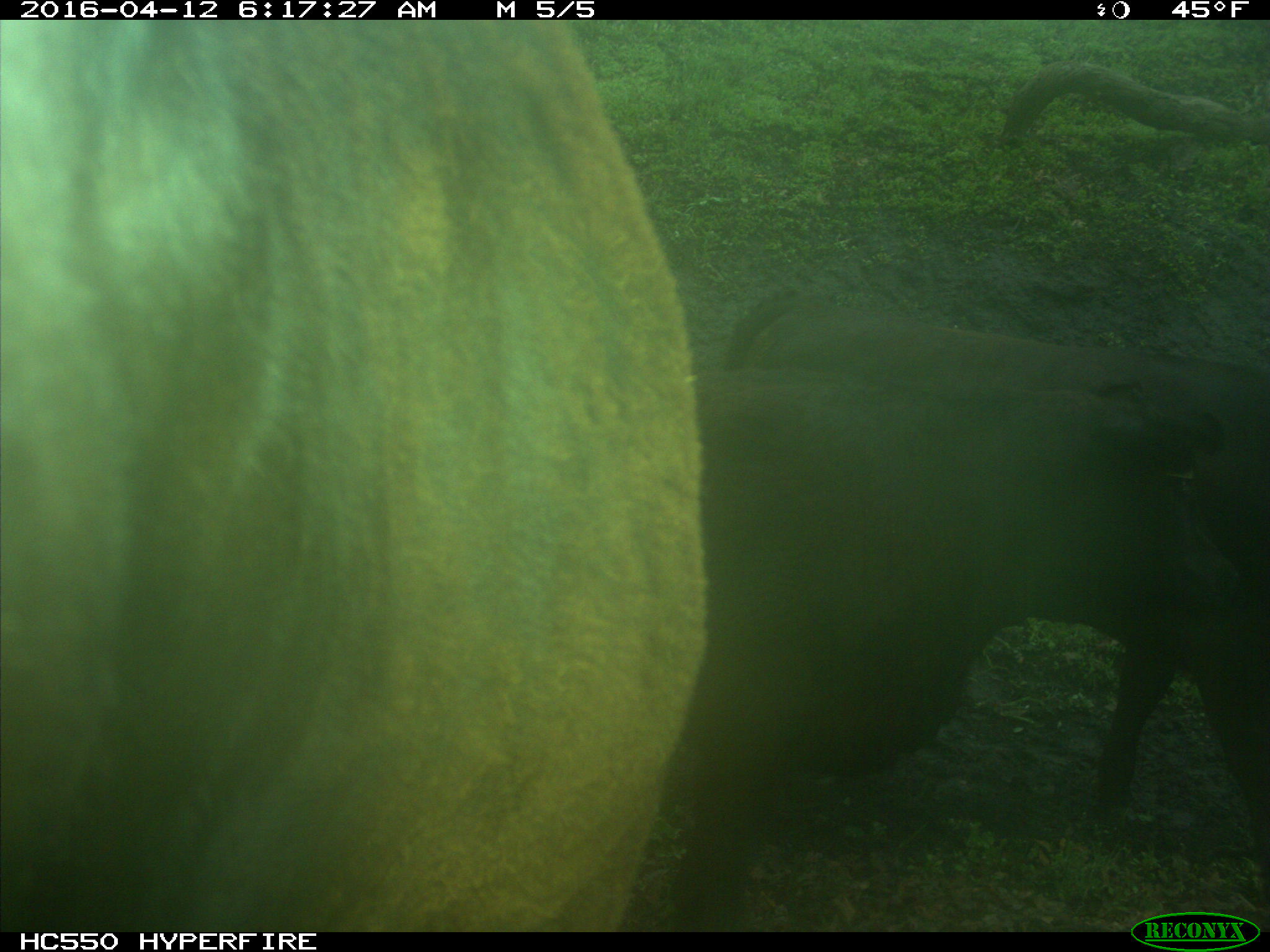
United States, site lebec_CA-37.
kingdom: Animalia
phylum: Chordata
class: Mammalia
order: Artiodactyla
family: Bovidae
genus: Bos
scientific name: Bos taurus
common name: domestic cow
Bos taurus (domestic cow).